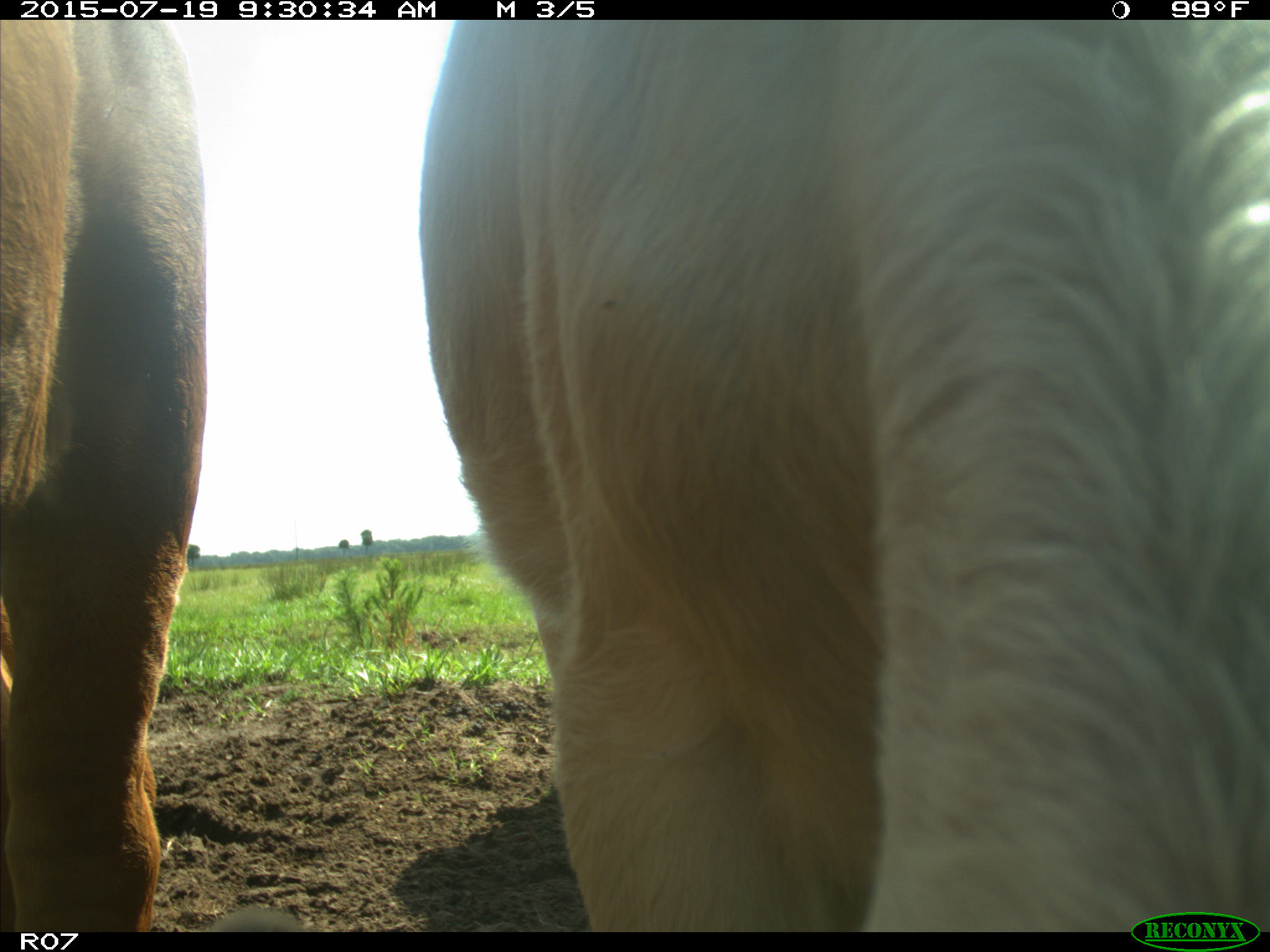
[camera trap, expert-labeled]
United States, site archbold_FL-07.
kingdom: Animalia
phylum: Chordata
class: Mammalia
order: Artiodactyla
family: Bovidae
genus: Bos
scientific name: Bos taurus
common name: domestic cow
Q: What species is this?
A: Bos taurus (domestic cow).